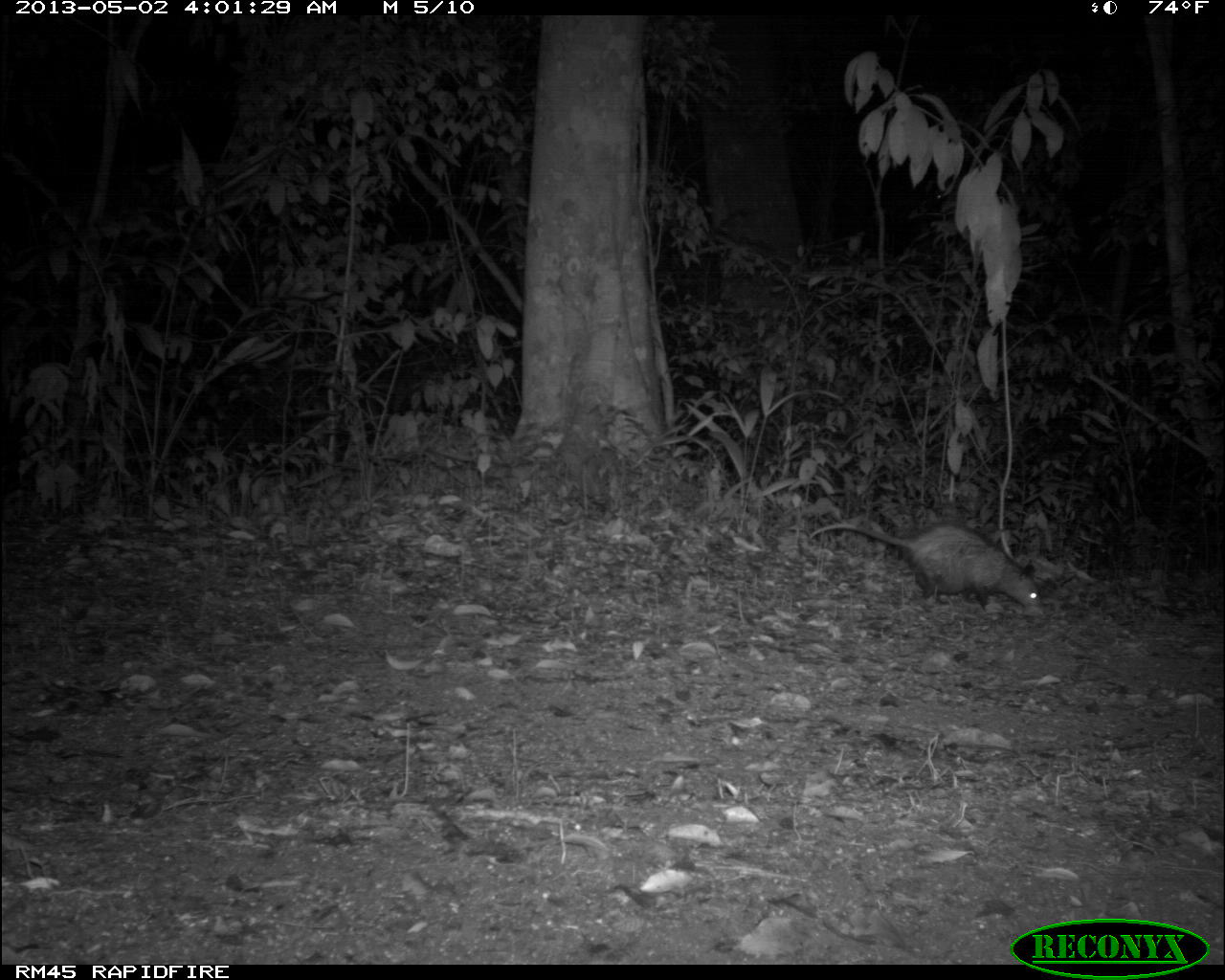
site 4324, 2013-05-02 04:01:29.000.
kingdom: Animalia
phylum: Chordata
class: Mammalia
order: Didelphimorphia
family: Didelphidae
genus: Didelphis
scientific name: Didelphis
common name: american opossums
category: didelphis sp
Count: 1.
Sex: female.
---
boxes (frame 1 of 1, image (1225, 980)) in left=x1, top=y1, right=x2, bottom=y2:
didelphis sp: left=802, top=513, right=1049, bottom=614